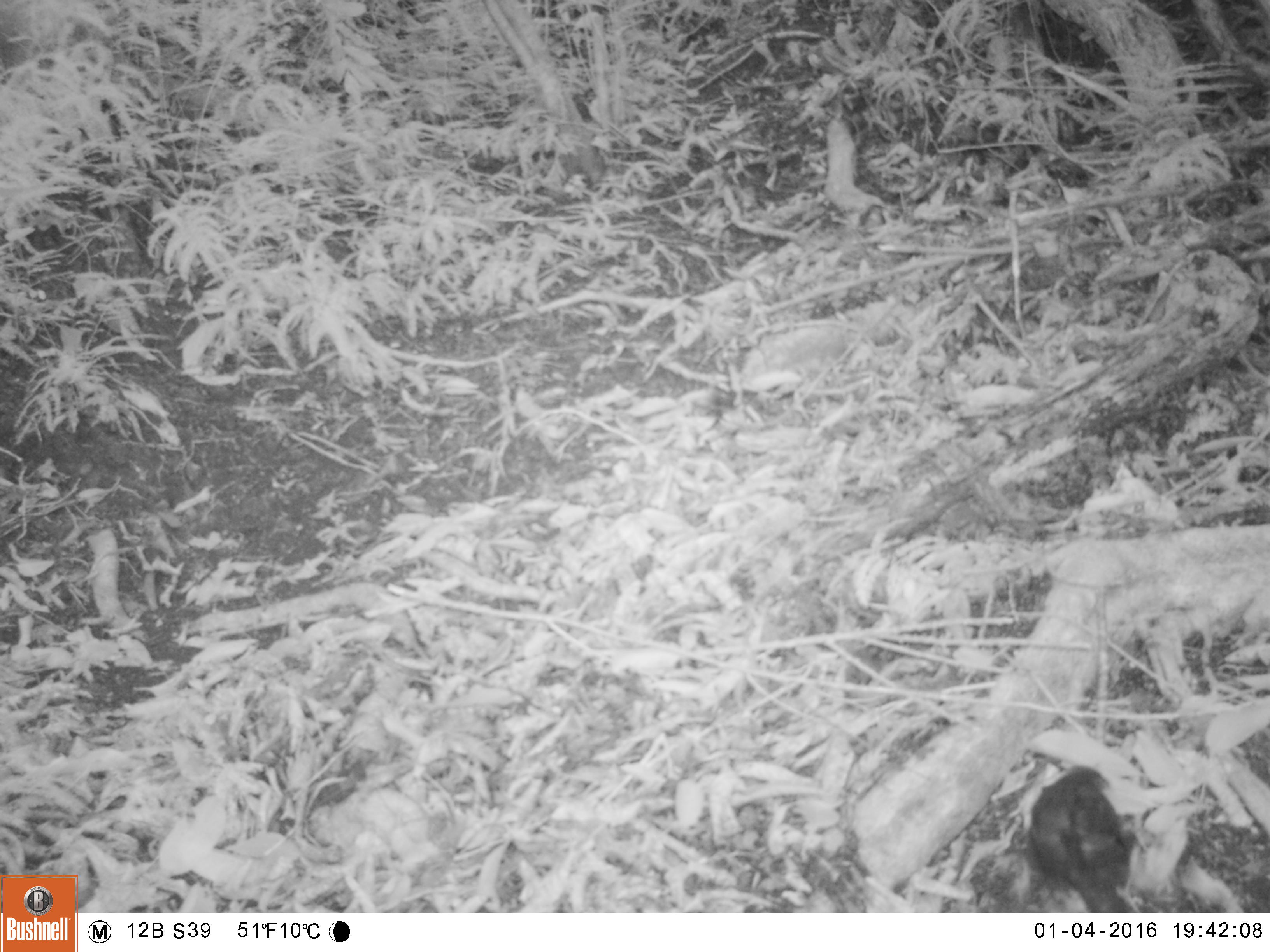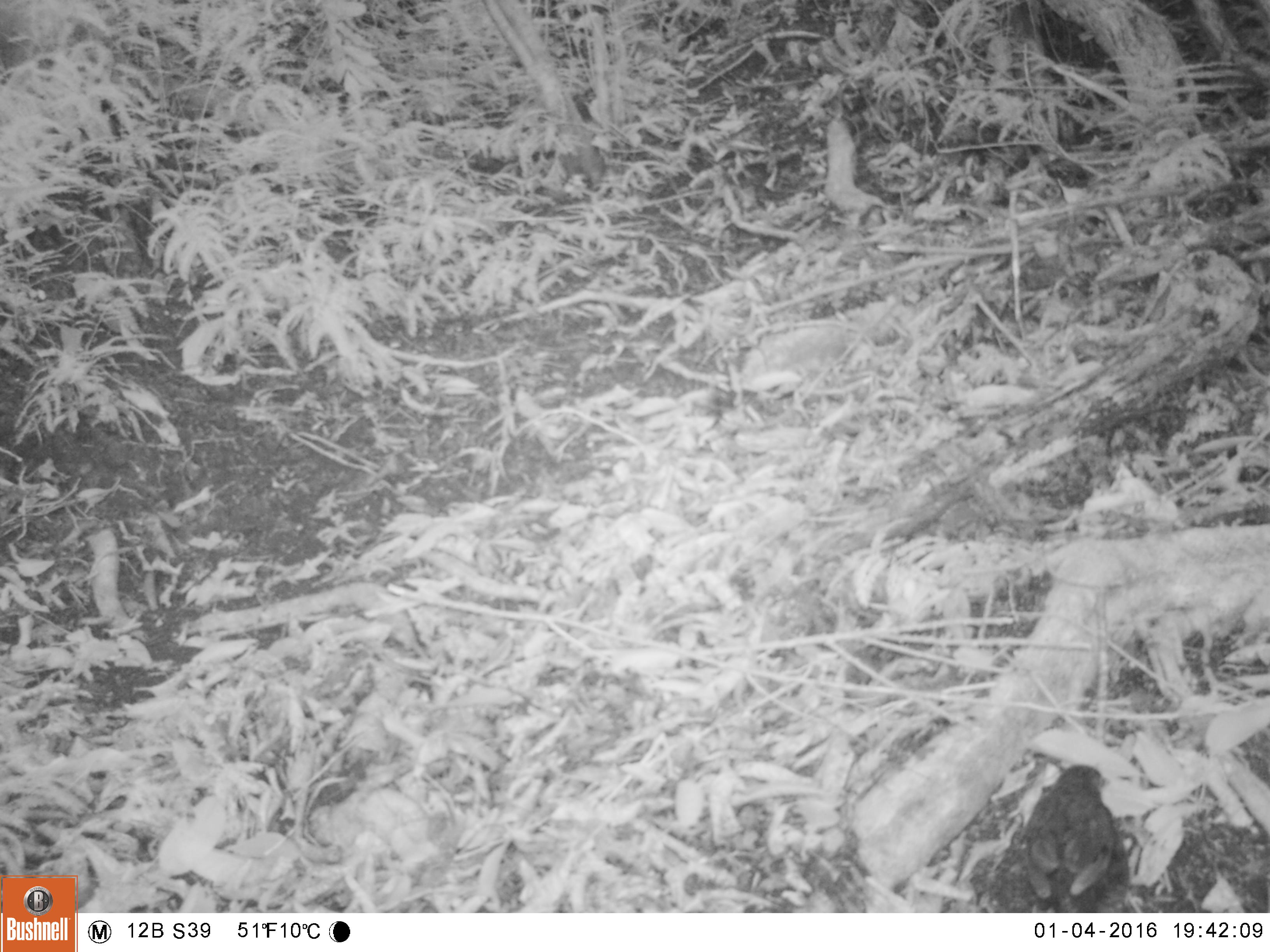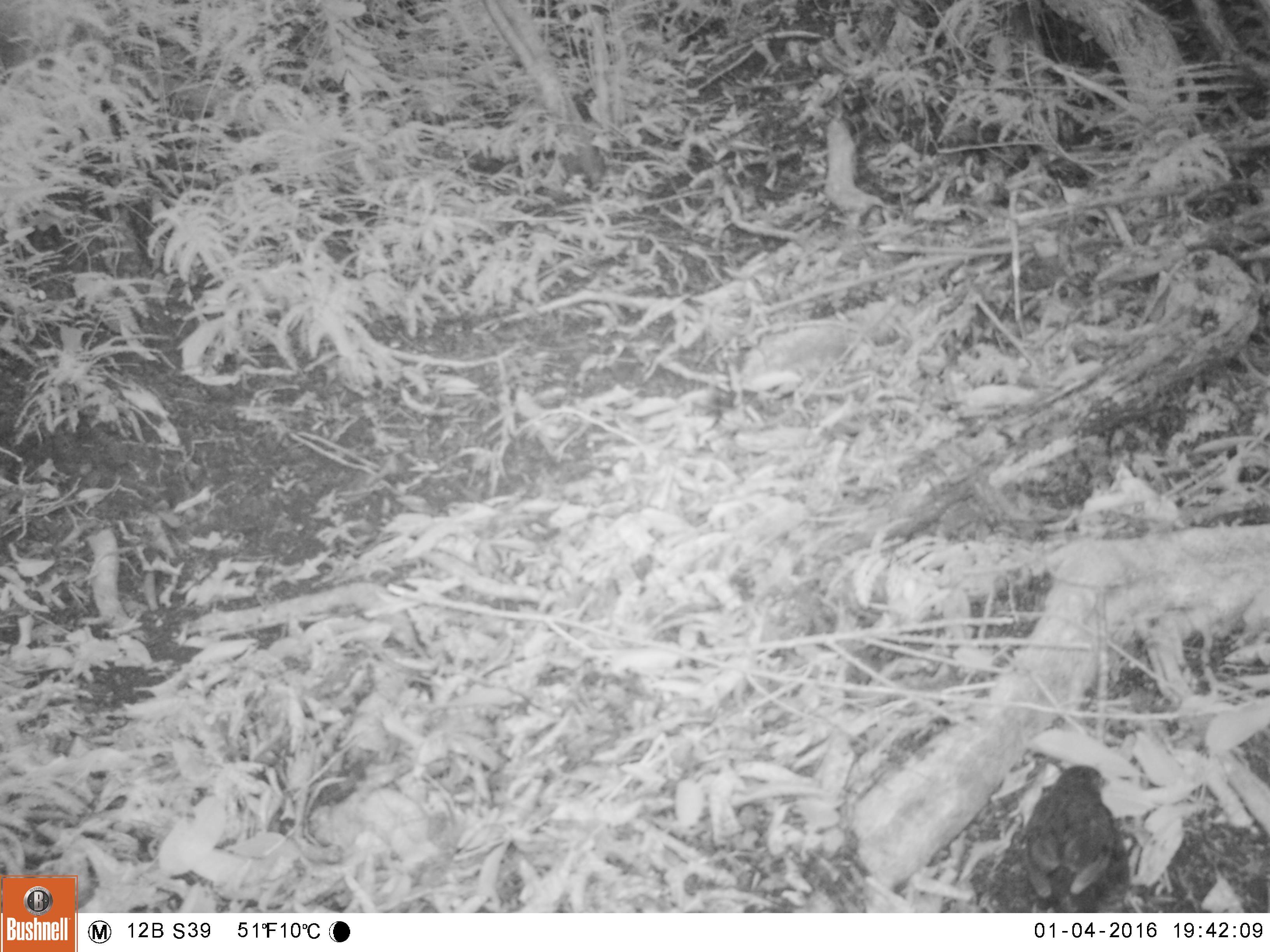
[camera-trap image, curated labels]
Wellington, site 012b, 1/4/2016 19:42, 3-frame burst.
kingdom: Animalia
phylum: Chordata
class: Aves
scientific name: Aves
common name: bird